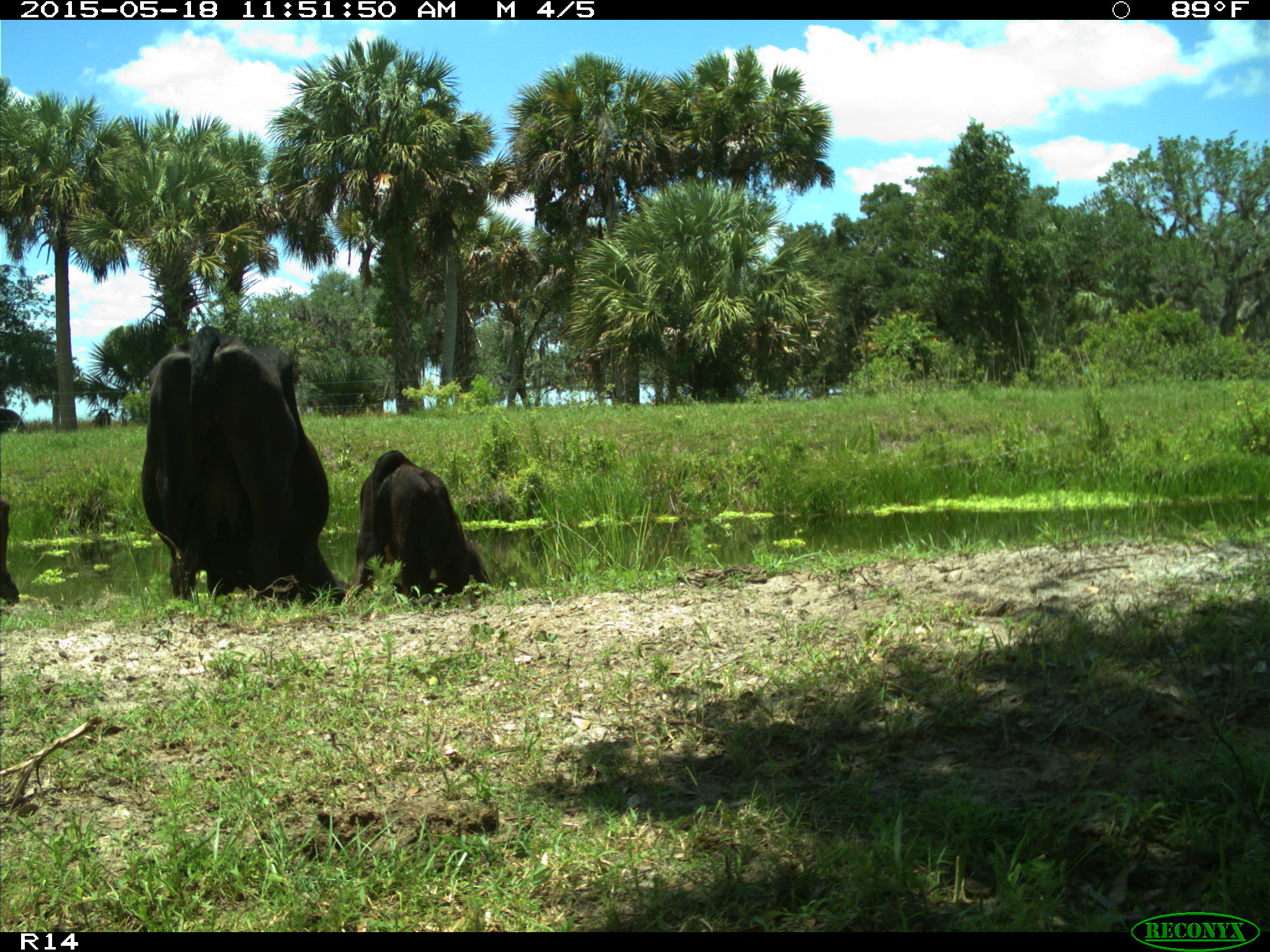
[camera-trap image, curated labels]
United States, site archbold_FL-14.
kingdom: Animalia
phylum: Chordata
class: Mammalia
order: Artiodactyla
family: Bovidae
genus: Bos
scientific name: Bos taurus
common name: domestic cow